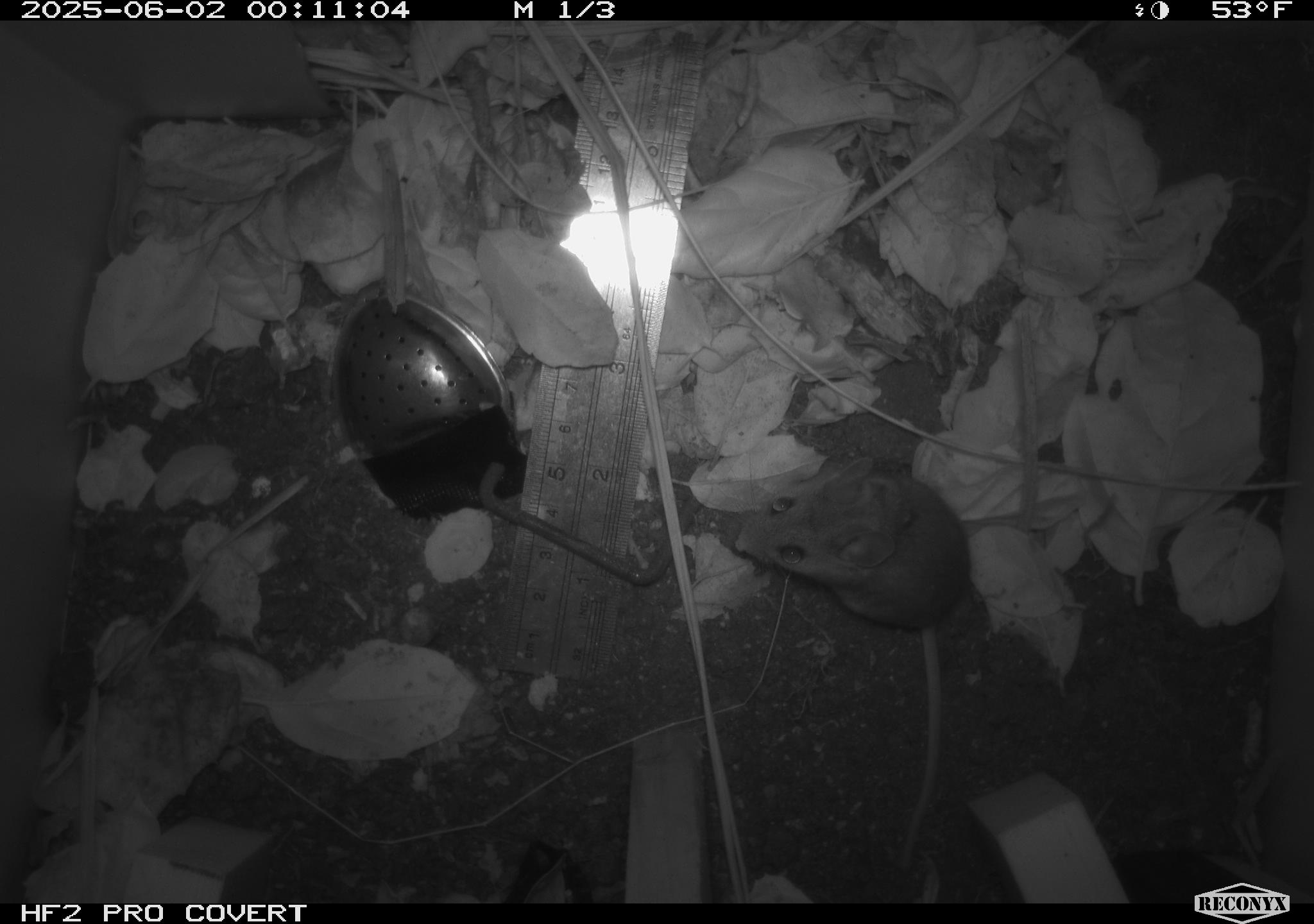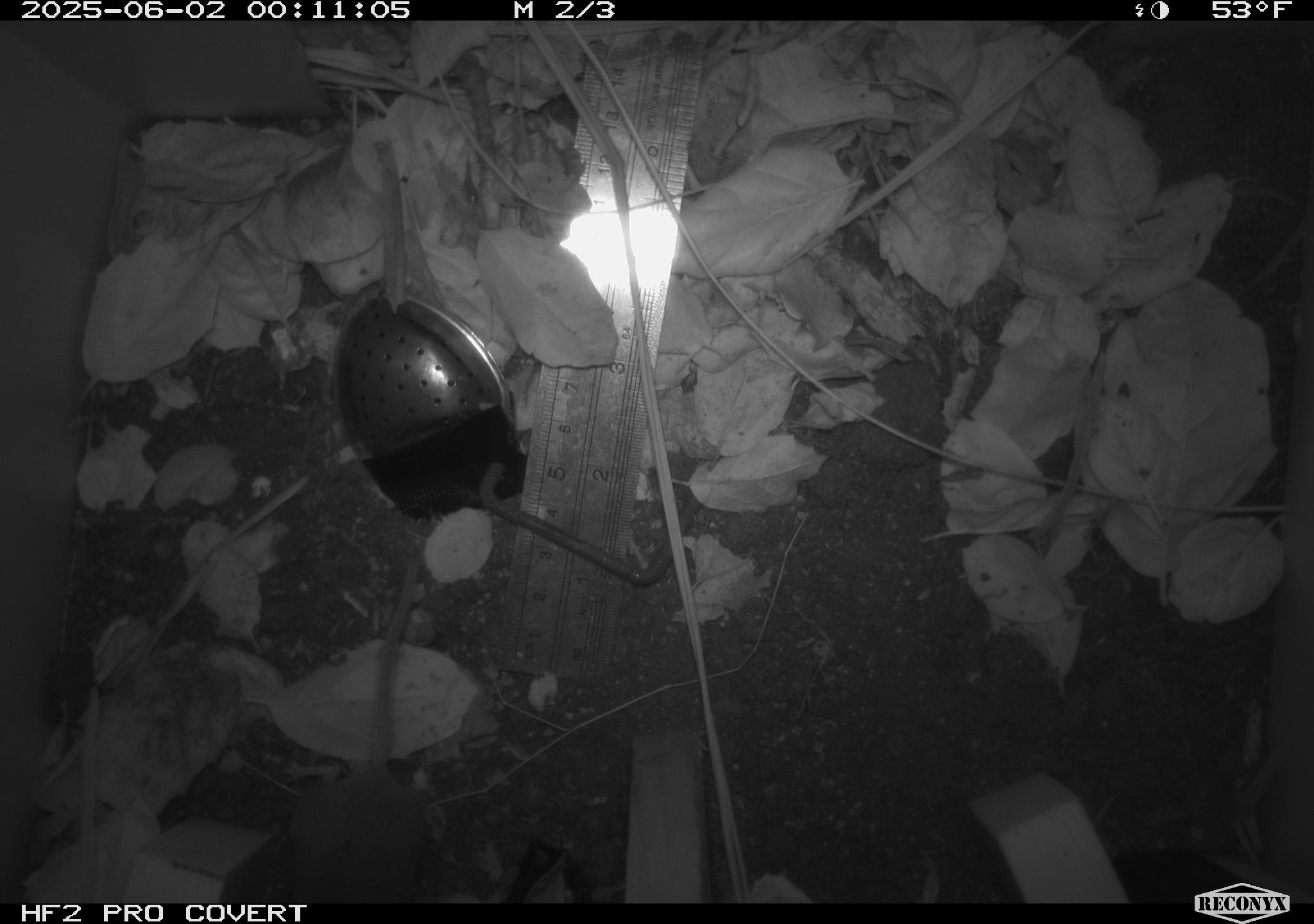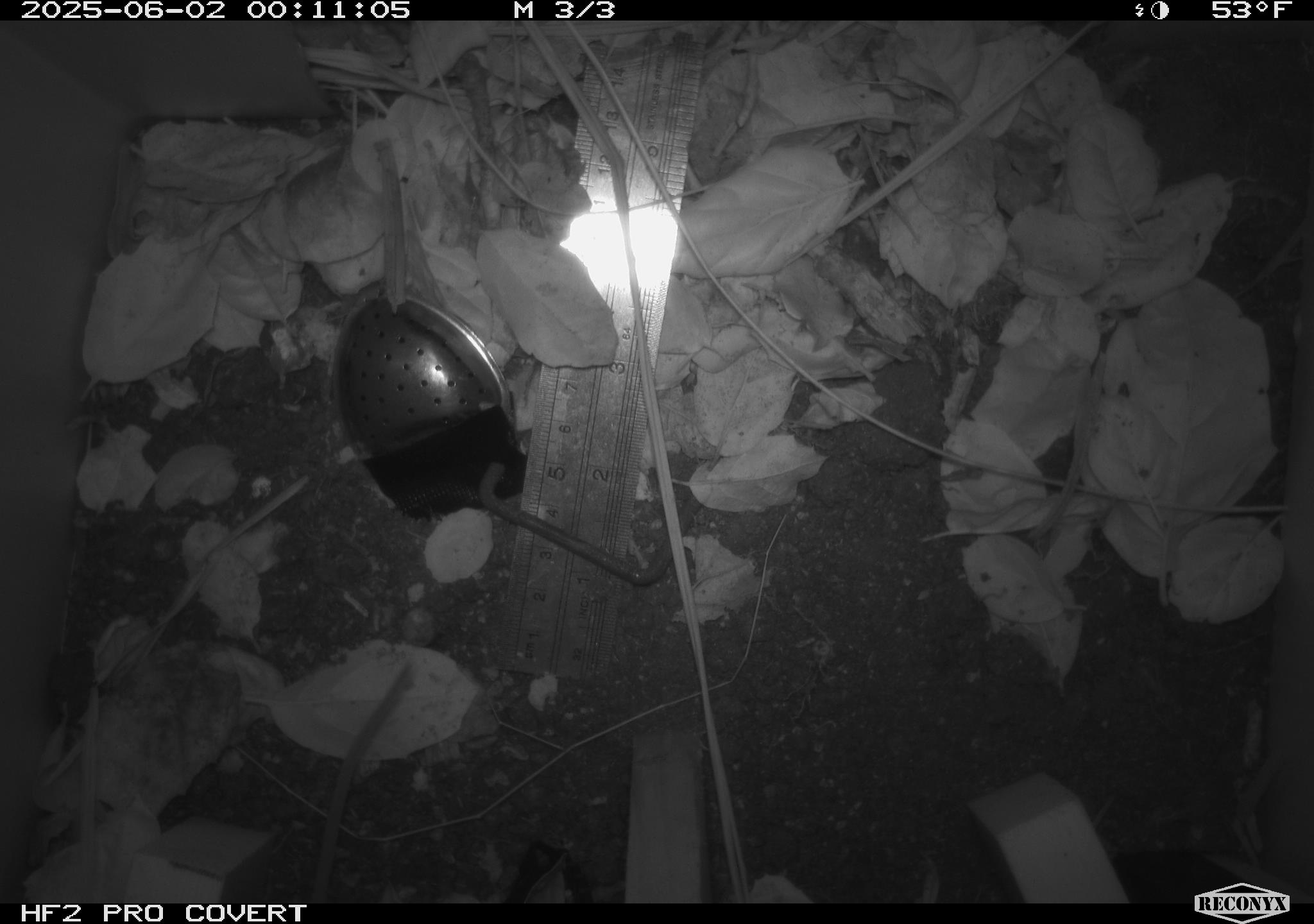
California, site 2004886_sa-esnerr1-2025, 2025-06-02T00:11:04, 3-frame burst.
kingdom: Animalia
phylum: Chordata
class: Mammalia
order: Rodentia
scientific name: Rodentia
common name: rodent